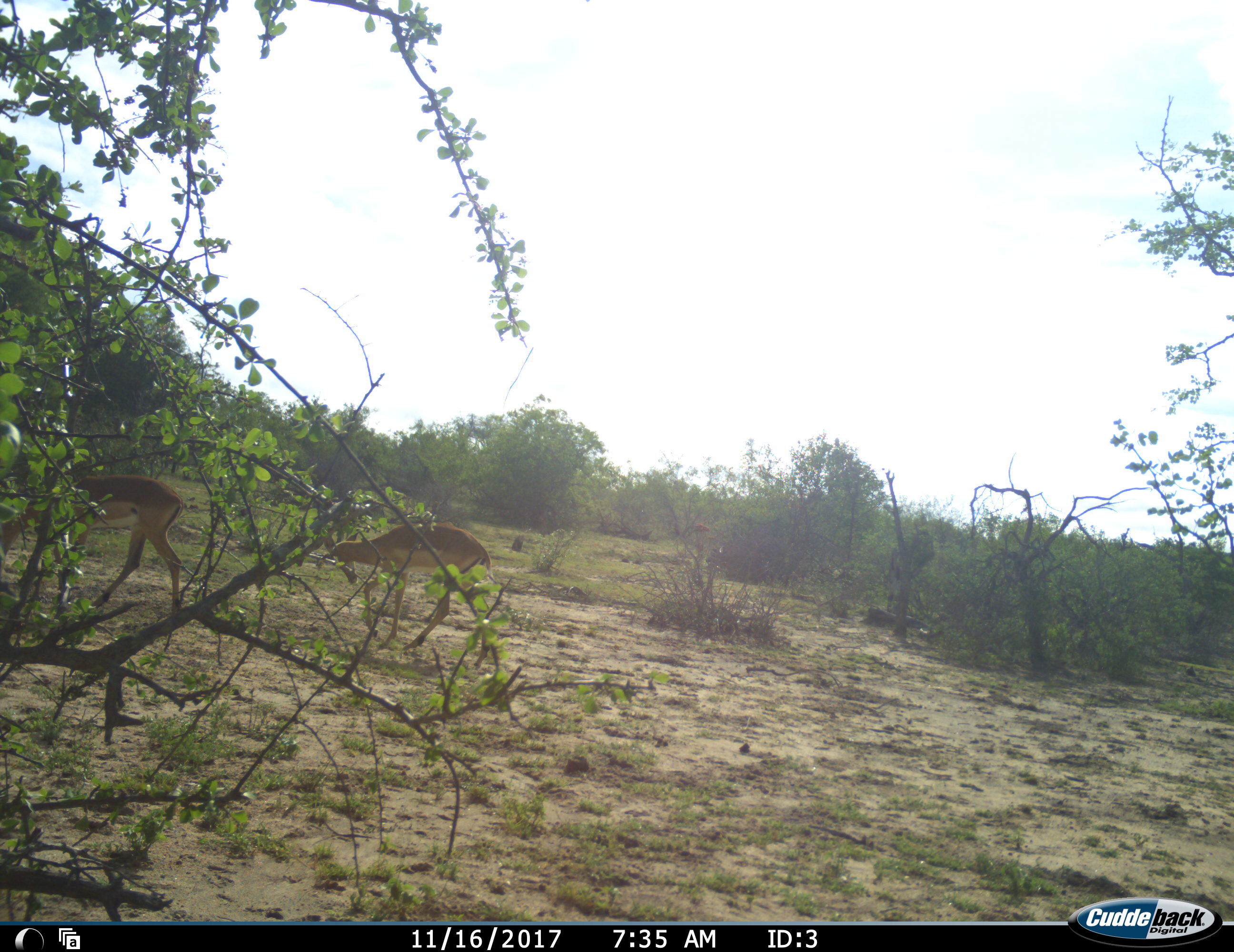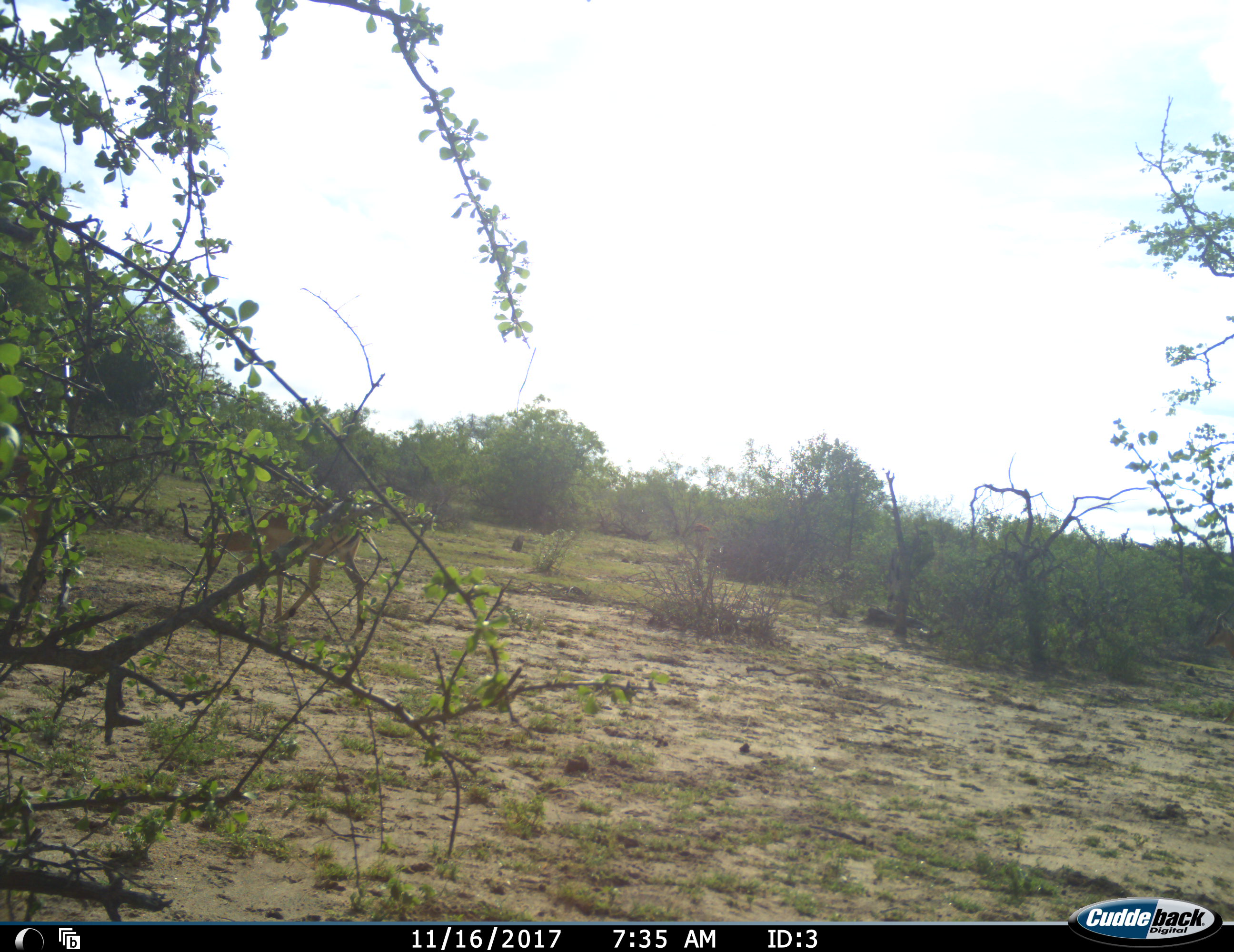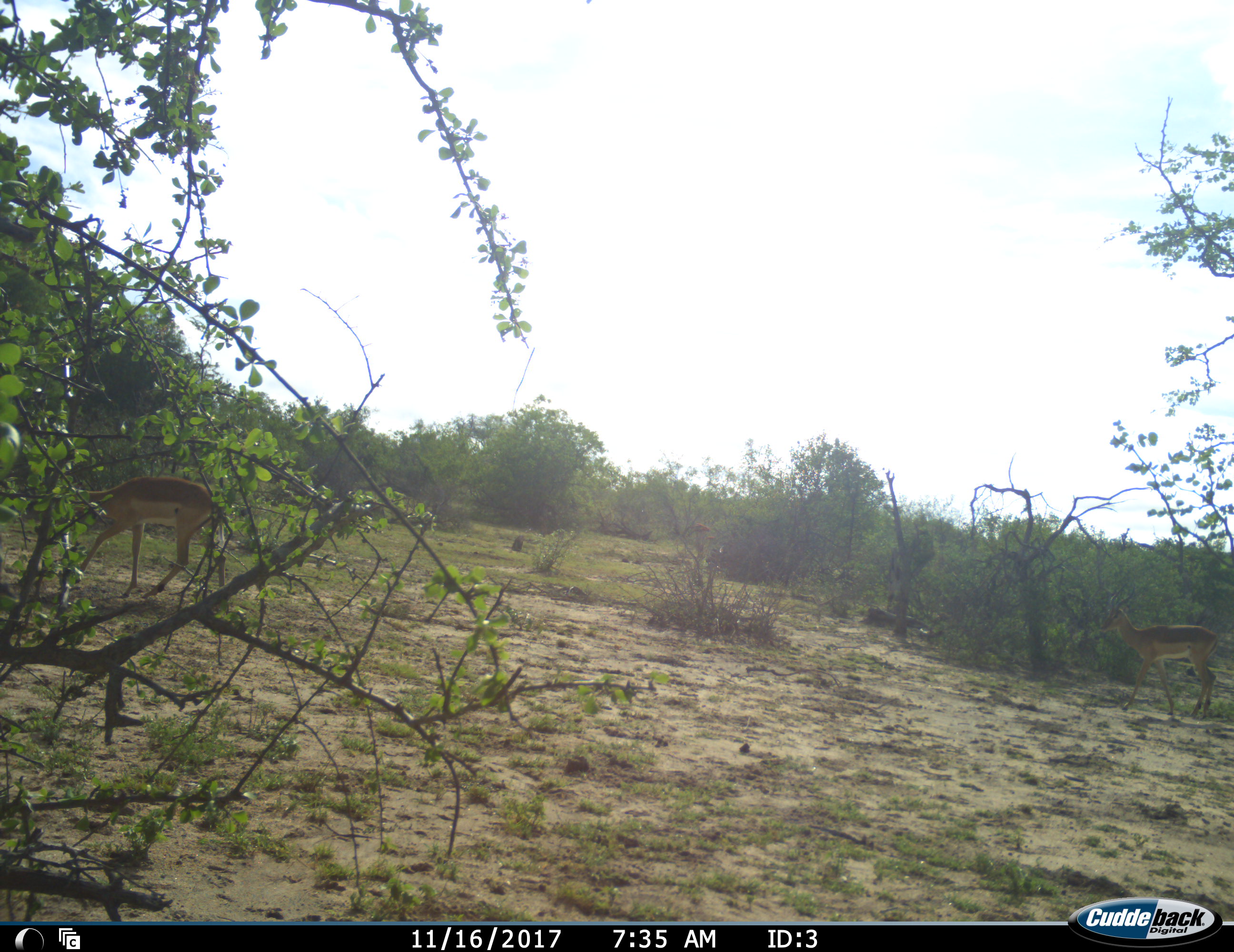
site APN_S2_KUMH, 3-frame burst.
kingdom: Animalia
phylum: Chordata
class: Mammalia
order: Artiodactyla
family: Bovidae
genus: Aepyceros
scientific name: Aepyceros melampus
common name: impala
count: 3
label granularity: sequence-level